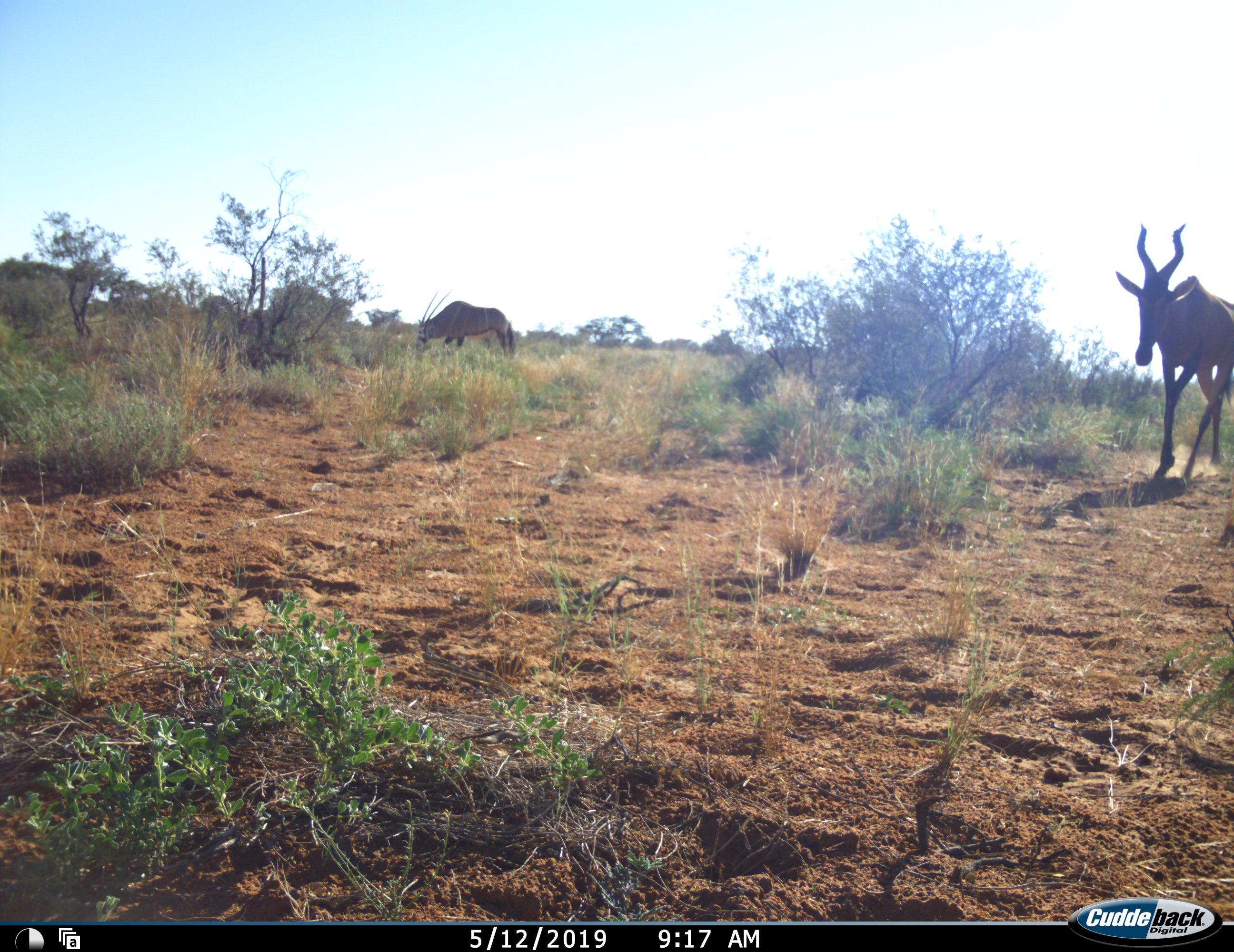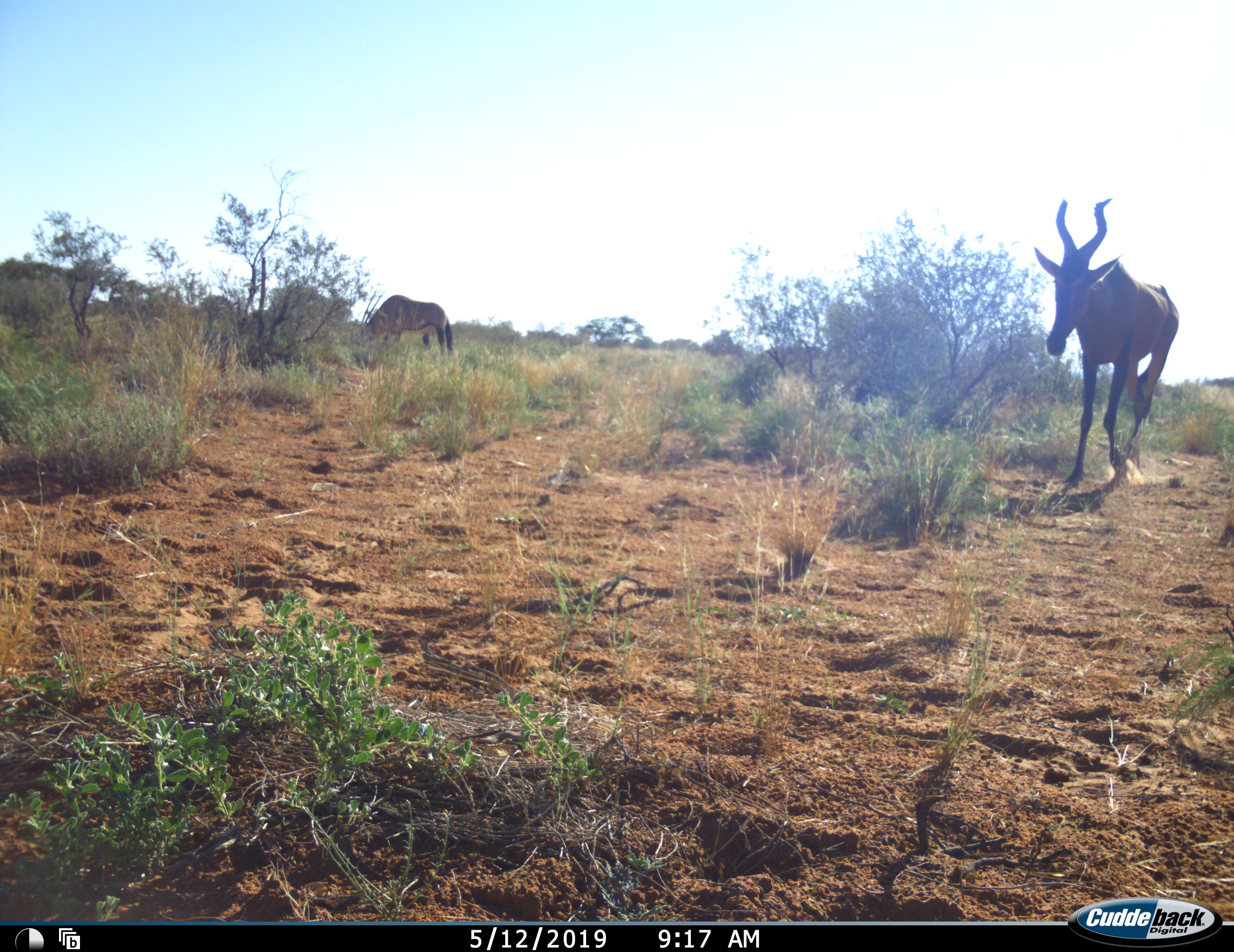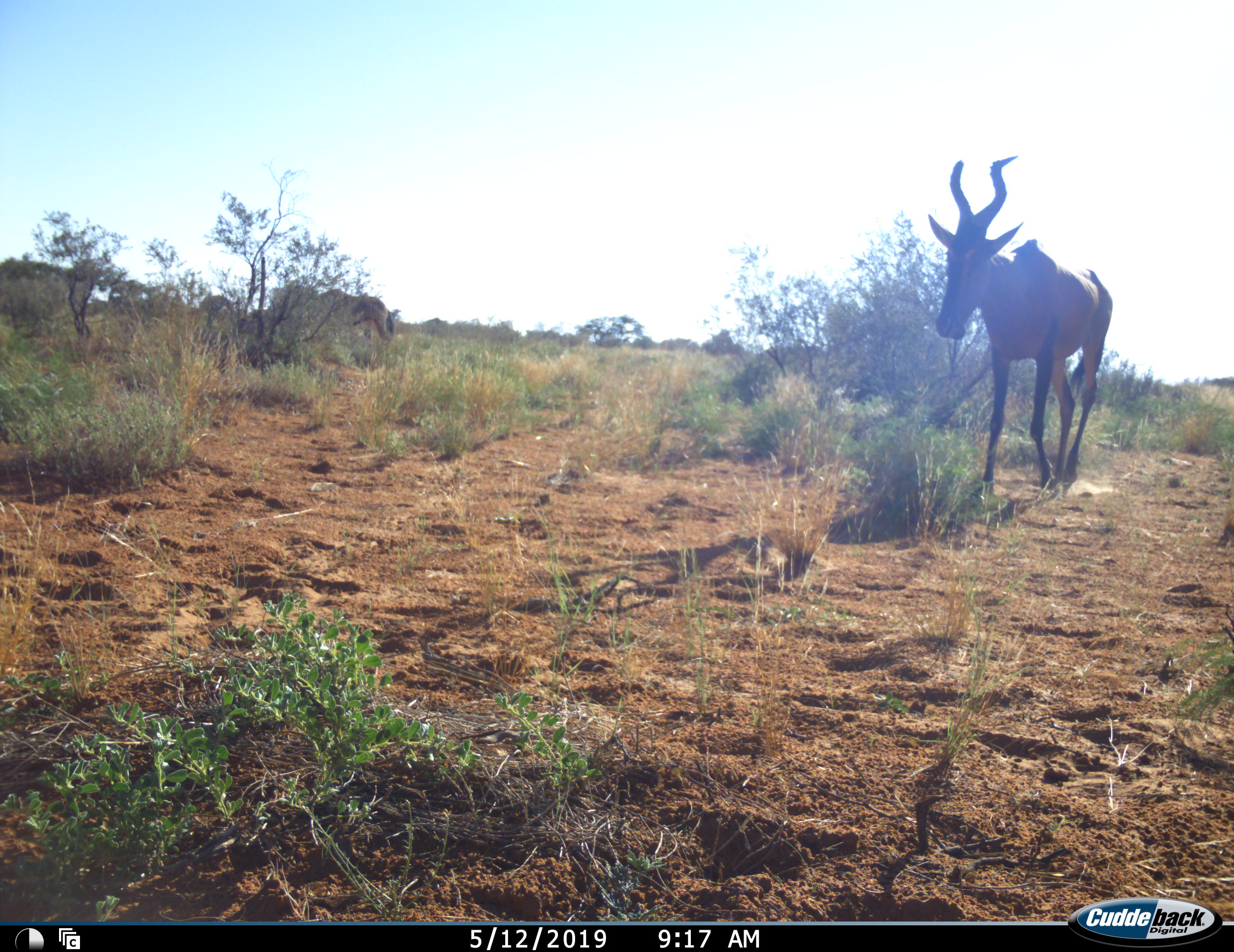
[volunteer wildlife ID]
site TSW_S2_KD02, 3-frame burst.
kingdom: Animalia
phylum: Chordata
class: Mammalia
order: Artiodactyla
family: Bovidae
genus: Oryx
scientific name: Oryx gazella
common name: gemsbok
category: oryx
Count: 1.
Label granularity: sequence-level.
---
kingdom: Animalia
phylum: Chordata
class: Mammalia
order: Artiodactyla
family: Bovidae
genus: Alcelaphus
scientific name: Alcelaphus buselaphus caama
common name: red hartebeest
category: hartebeestred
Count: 1.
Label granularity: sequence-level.